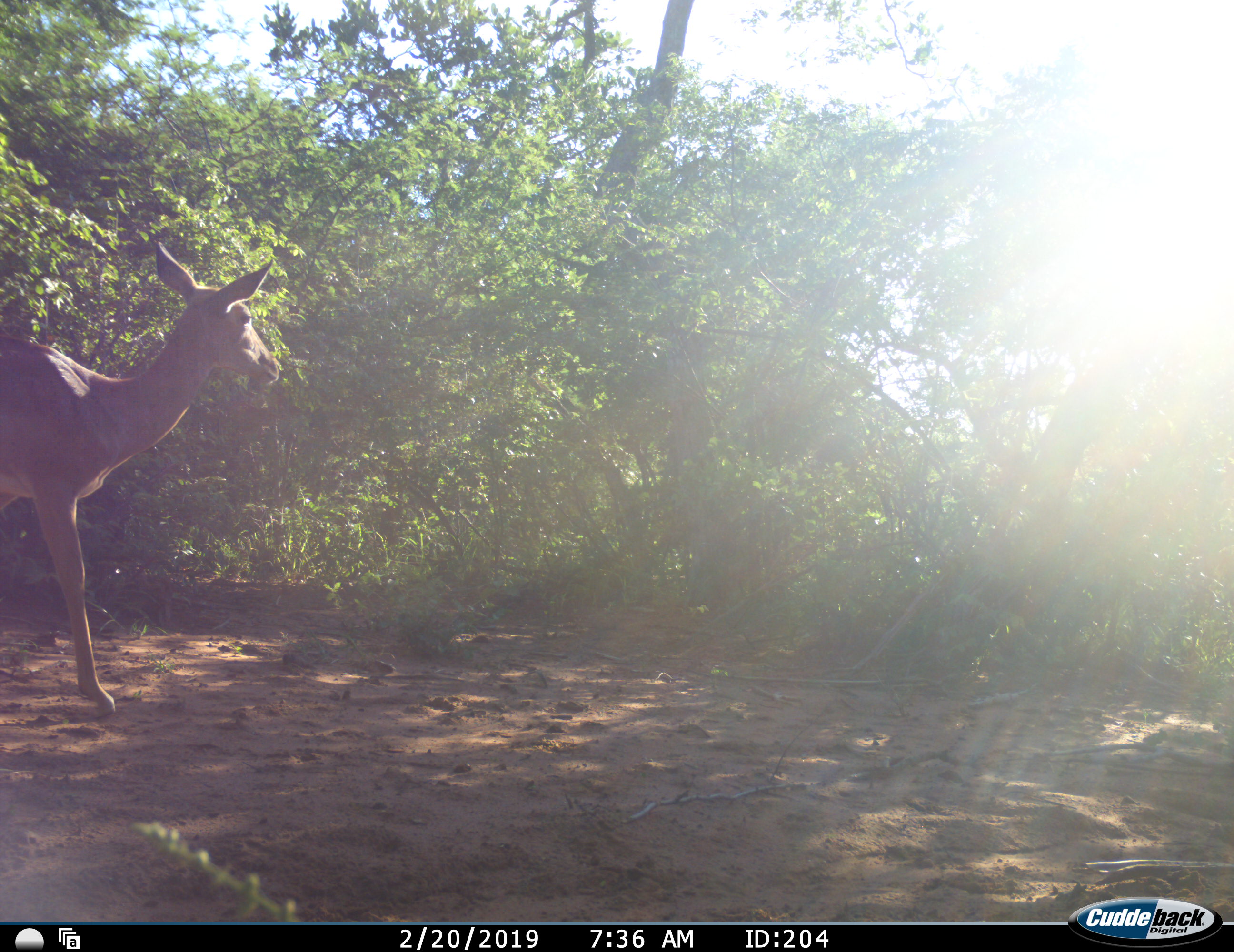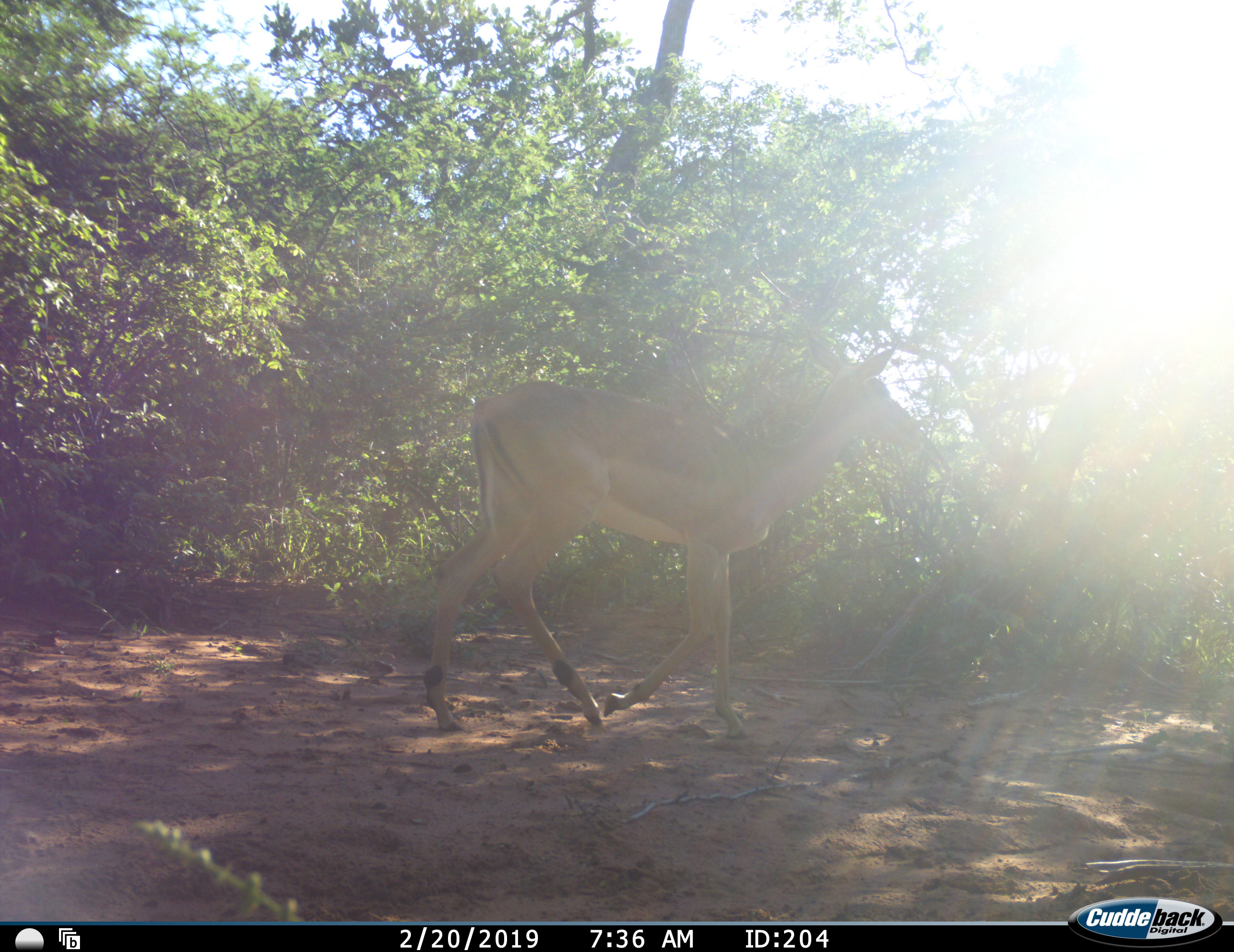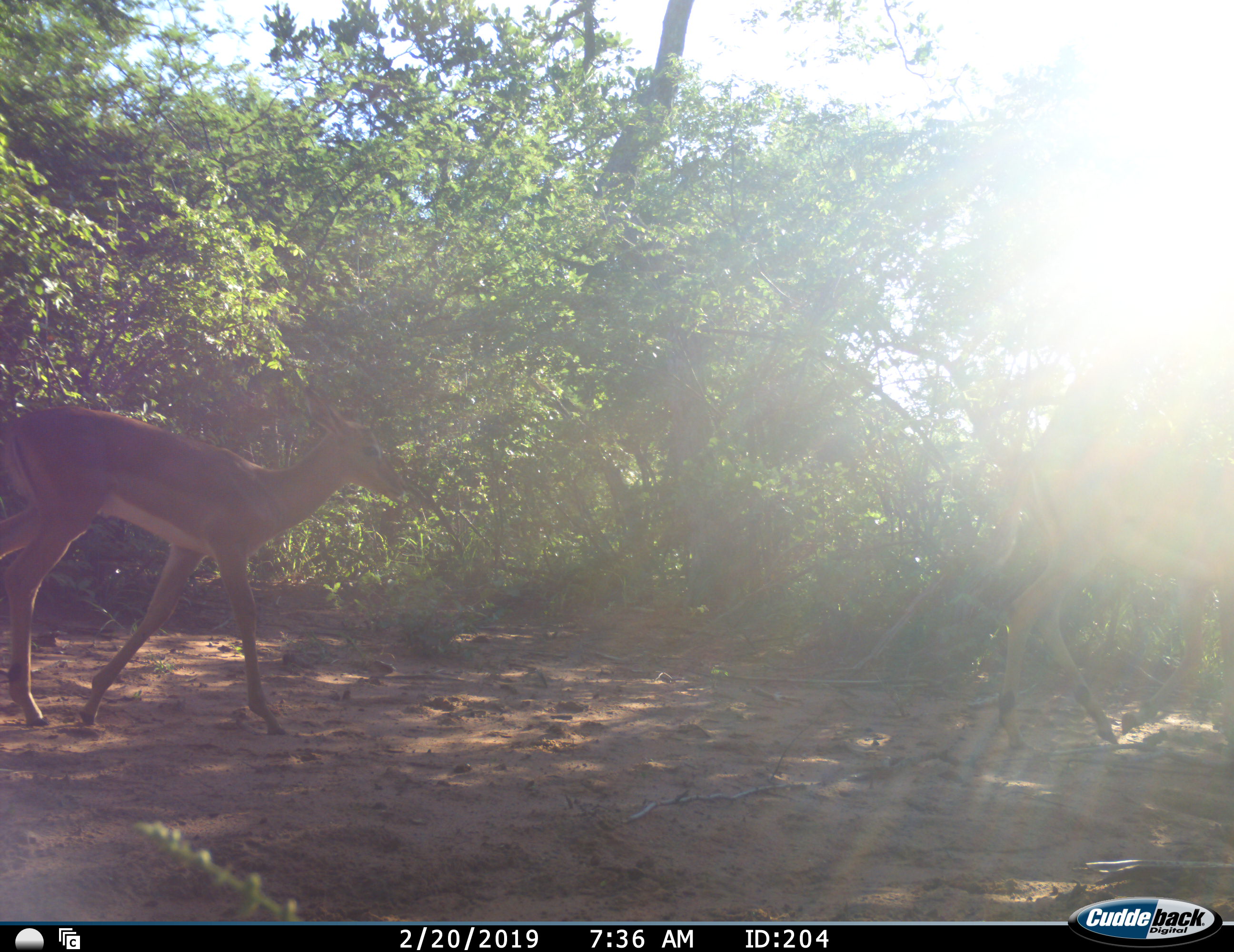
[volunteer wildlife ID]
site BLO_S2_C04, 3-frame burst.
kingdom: Animalia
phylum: Chordata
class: Mammalia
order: Artiodactyla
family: Bovidae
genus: Aepyceros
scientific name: Aepyceros melampus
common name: impala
Impala (Aepyceros melampus), count 2. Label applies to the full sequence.